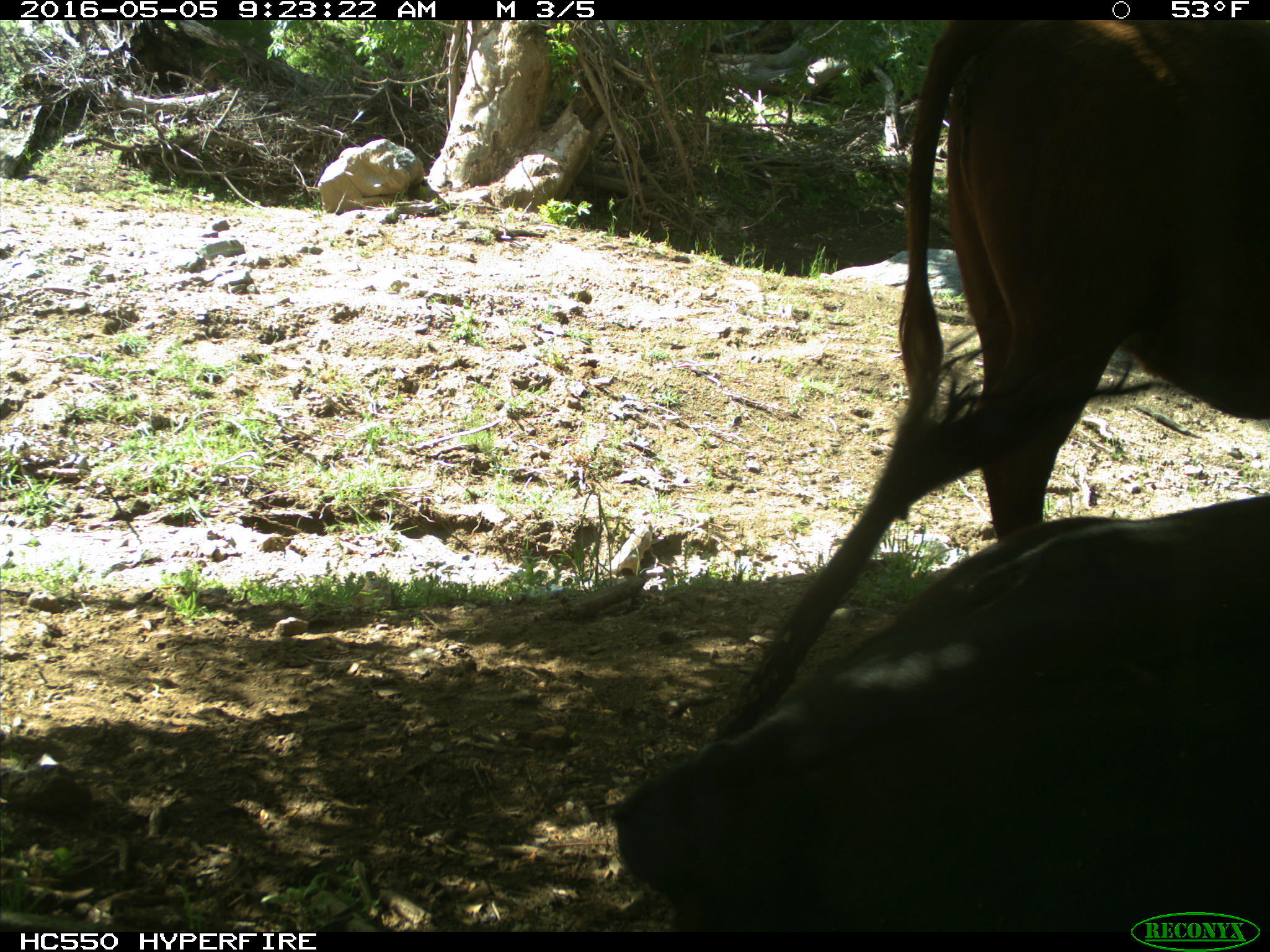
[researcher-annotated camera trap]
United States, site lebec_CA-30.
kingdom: Animalia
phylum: Chordata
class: Mammalia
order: Artiodactyla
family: Bovidae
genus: Bos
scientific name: Bos taurus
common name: domestic cow